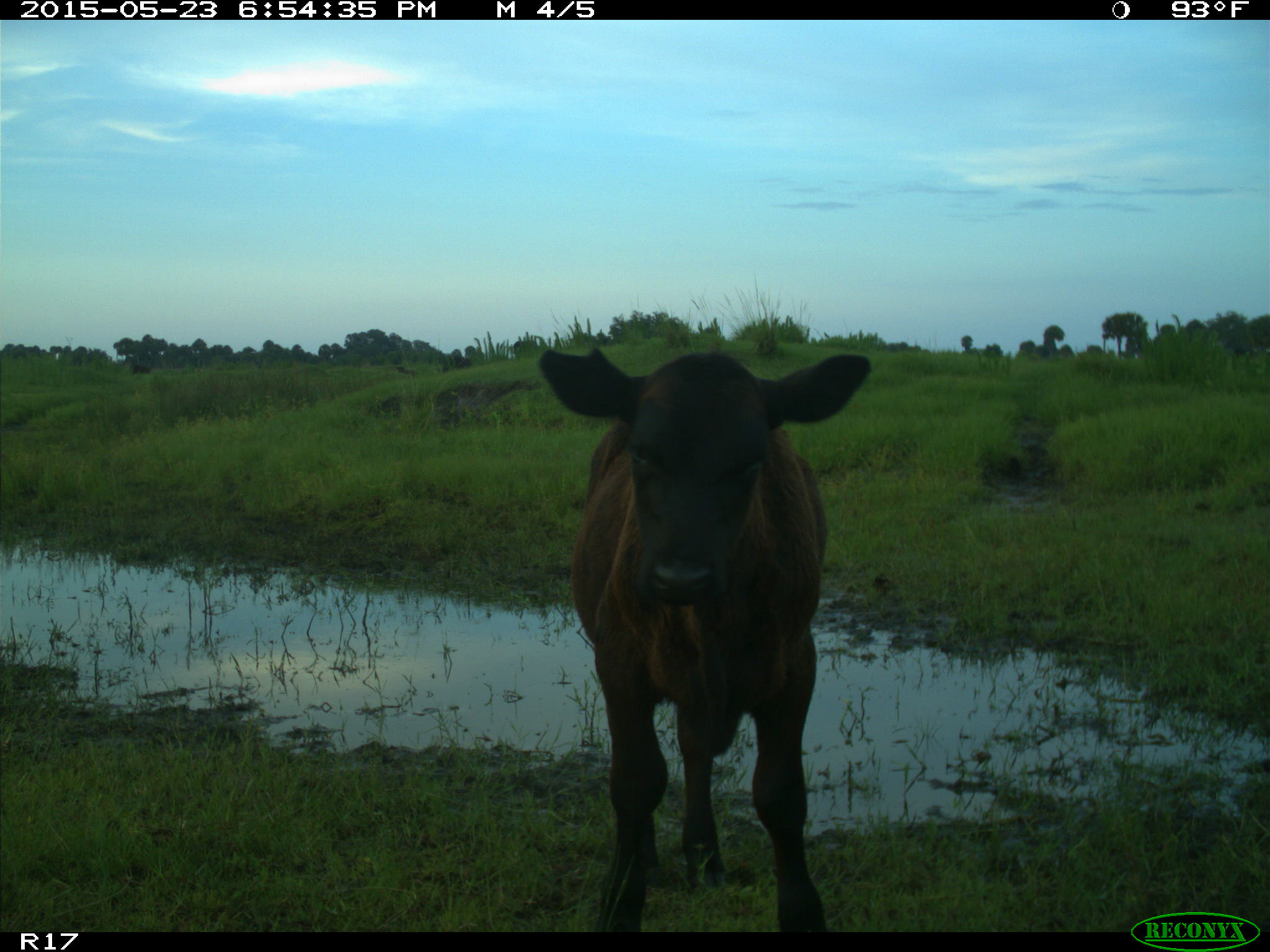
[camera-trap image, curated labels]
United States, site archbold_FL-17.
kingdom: Animalia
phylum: Chordata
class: Mammalia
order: Artiodactyla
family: Bovidae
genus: Bos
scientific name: Bos taurus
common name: domestic cow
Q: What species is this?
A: Bos taurus (domestic cow).